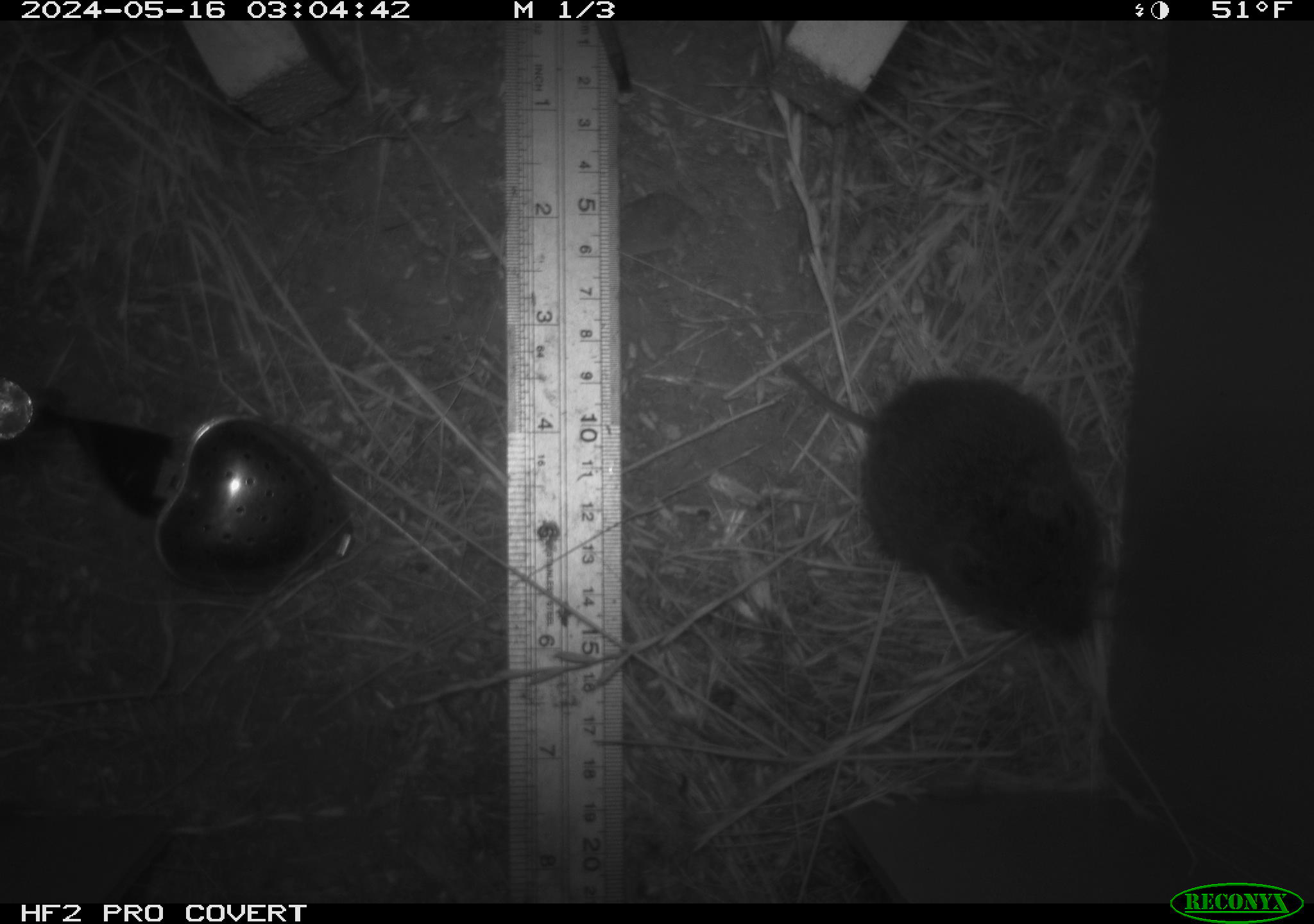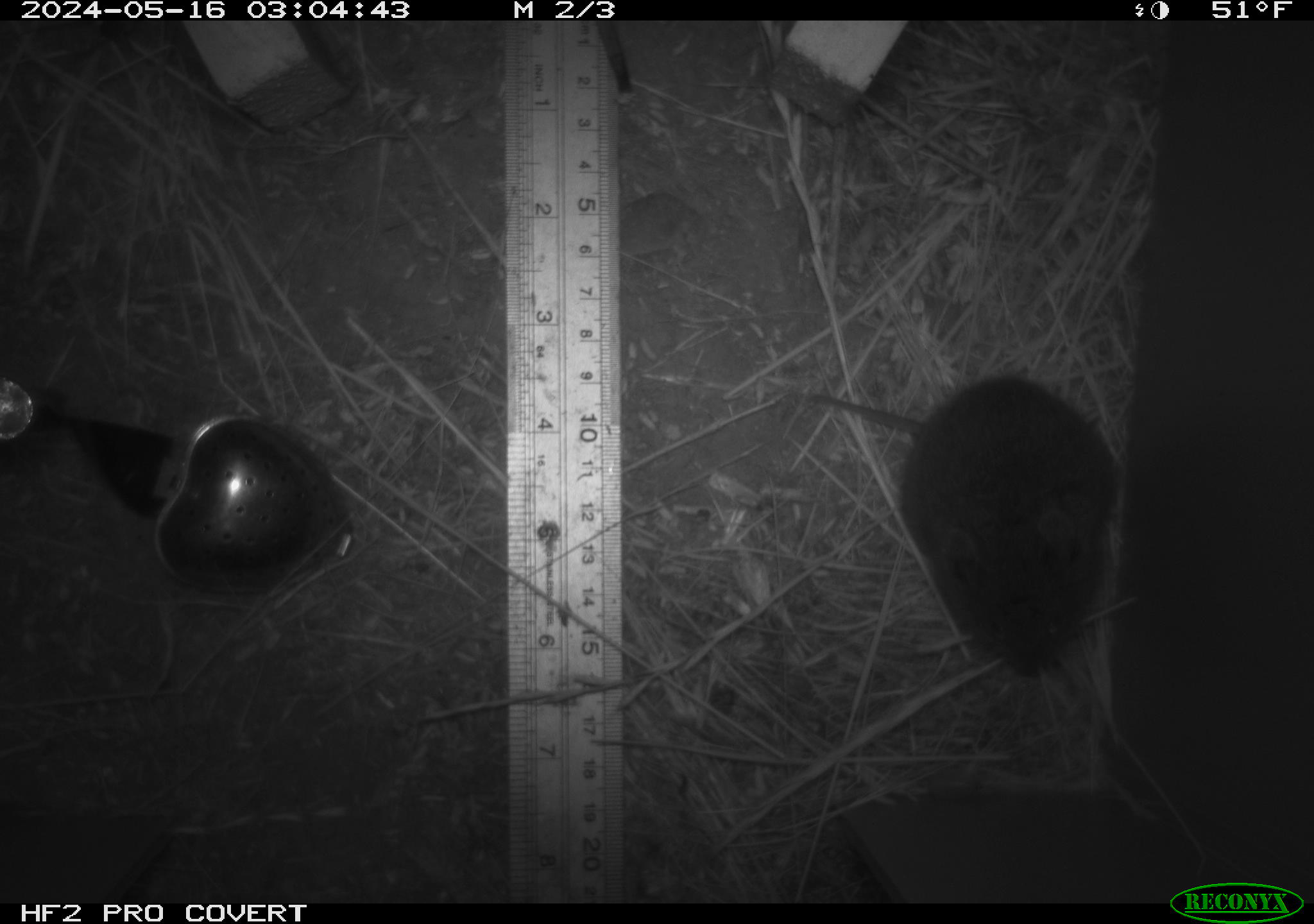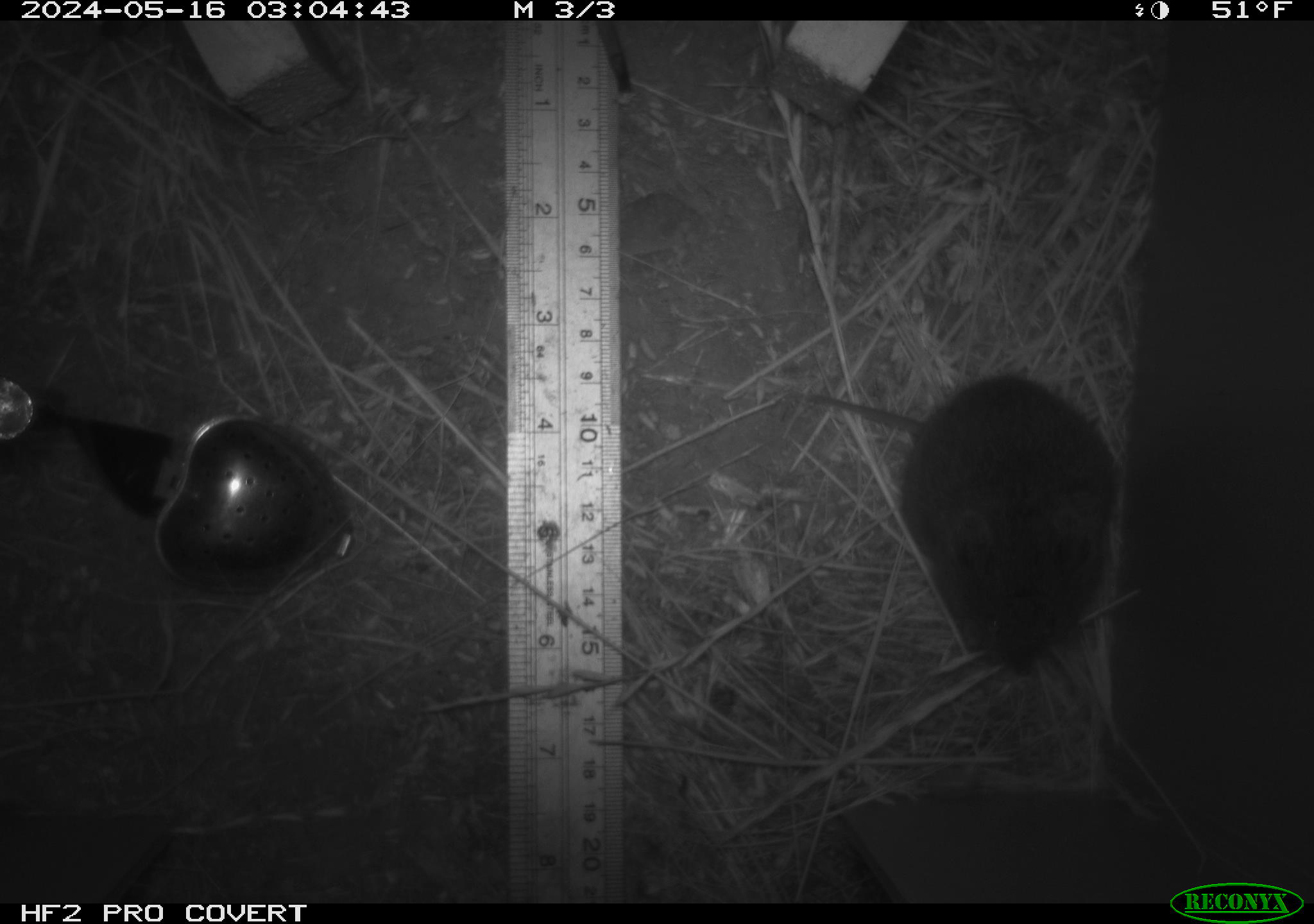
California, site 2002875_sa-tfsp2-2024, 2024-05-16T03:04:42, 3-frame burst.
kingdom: Animalia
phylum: Chordata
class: Mammalia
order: Rodentia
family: Cricetidae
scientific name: Arvicolinae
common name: voles, lemmings, and muskrats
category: arvicolinae subfamily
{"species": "arvicolinae subfamily (voles, lemmings, and muskrats) (Arvicolinae)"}